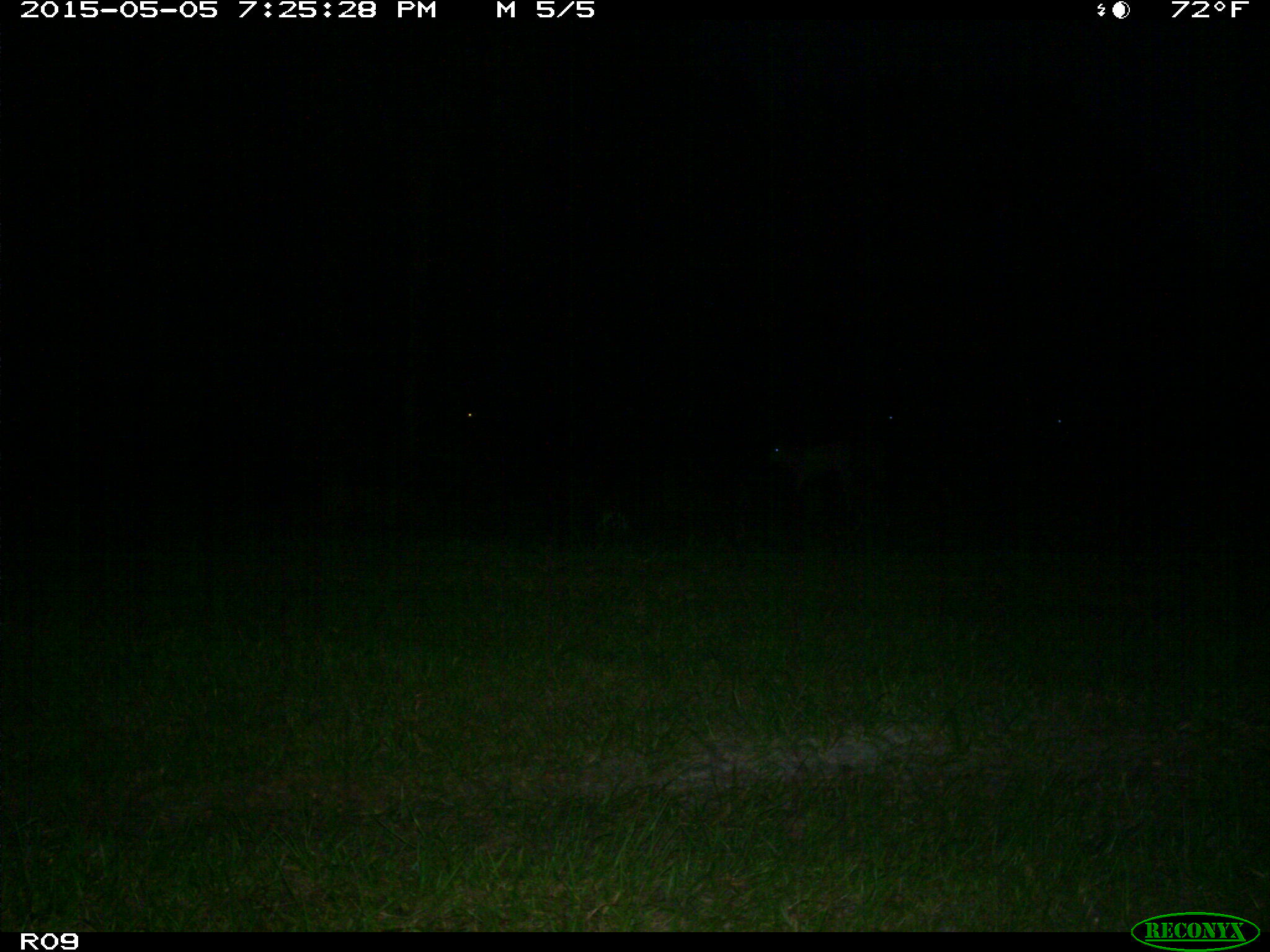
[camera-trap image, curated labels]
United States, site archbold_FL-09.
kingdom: Animalia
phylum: Chordata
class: Mammalia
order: Artiodactyla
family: Bovidae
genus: Bos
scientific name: Bos taurus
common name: domestic cow